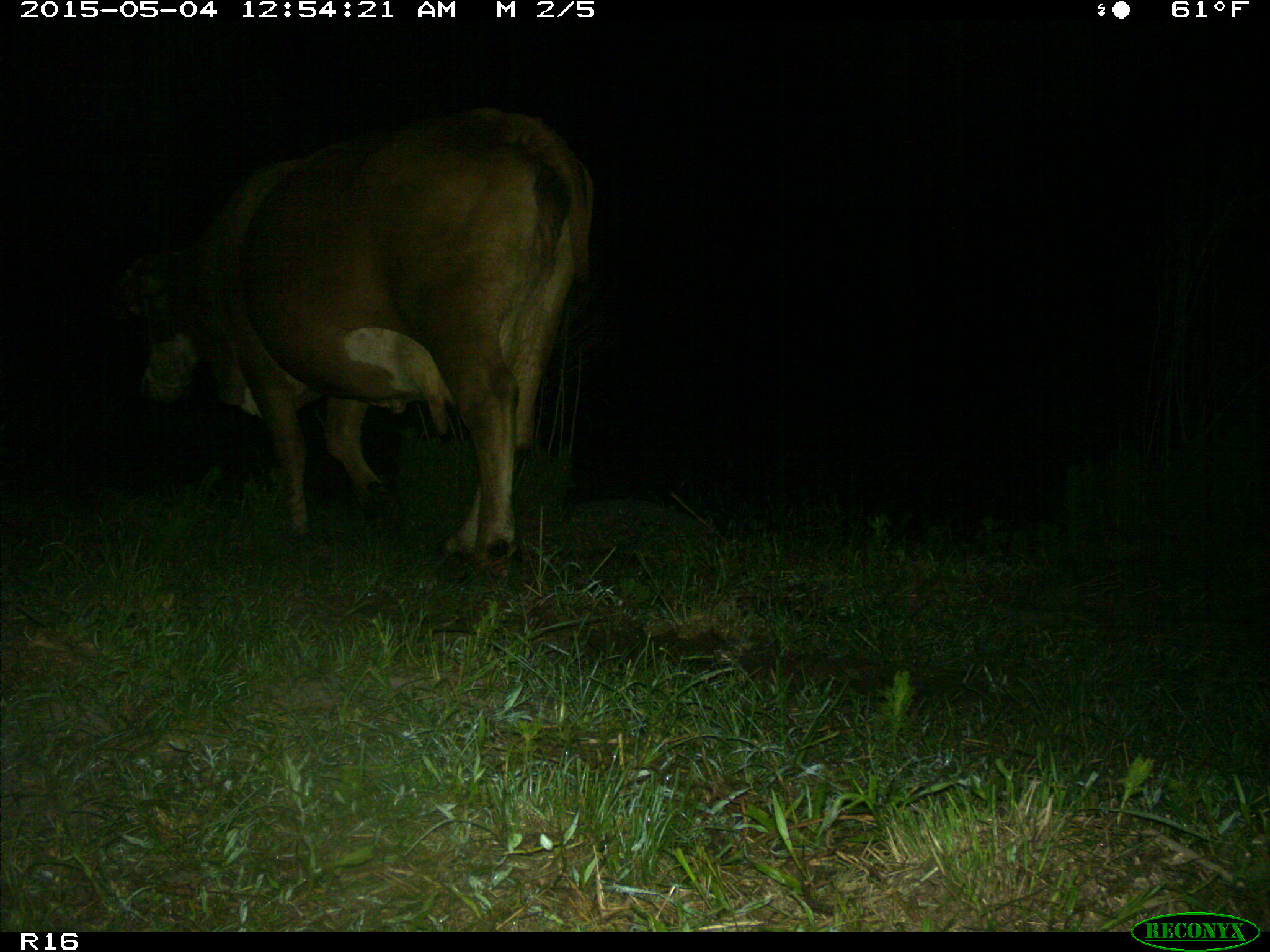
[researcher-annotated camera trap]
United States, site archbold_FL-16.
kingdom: Animalia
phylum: Chordata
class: Mammalia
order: Artiodactyla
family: Bovidae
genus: Bos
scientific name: Bos taurus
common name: domestic cow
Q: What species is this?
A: Bos taurus (domestic cow).